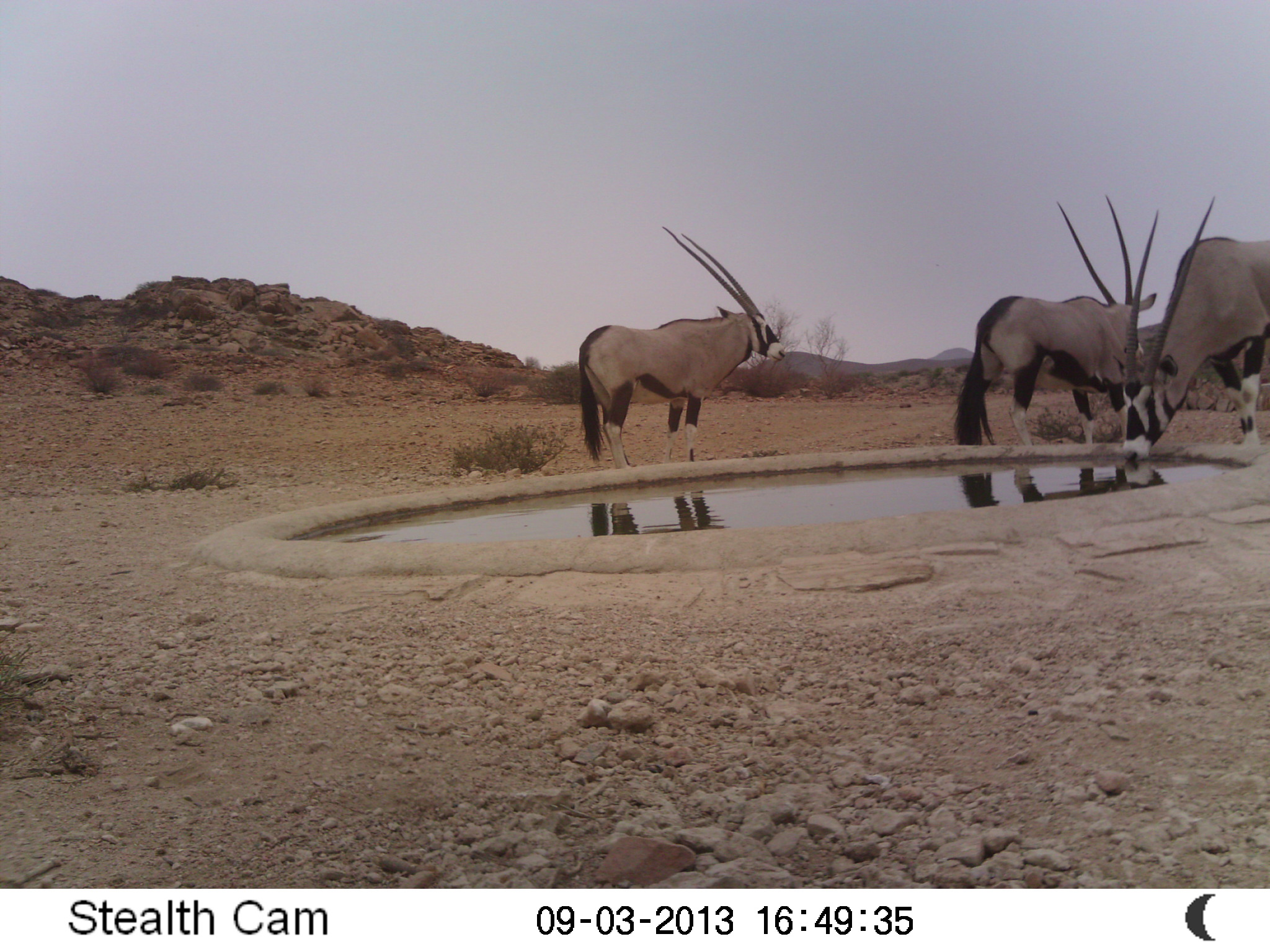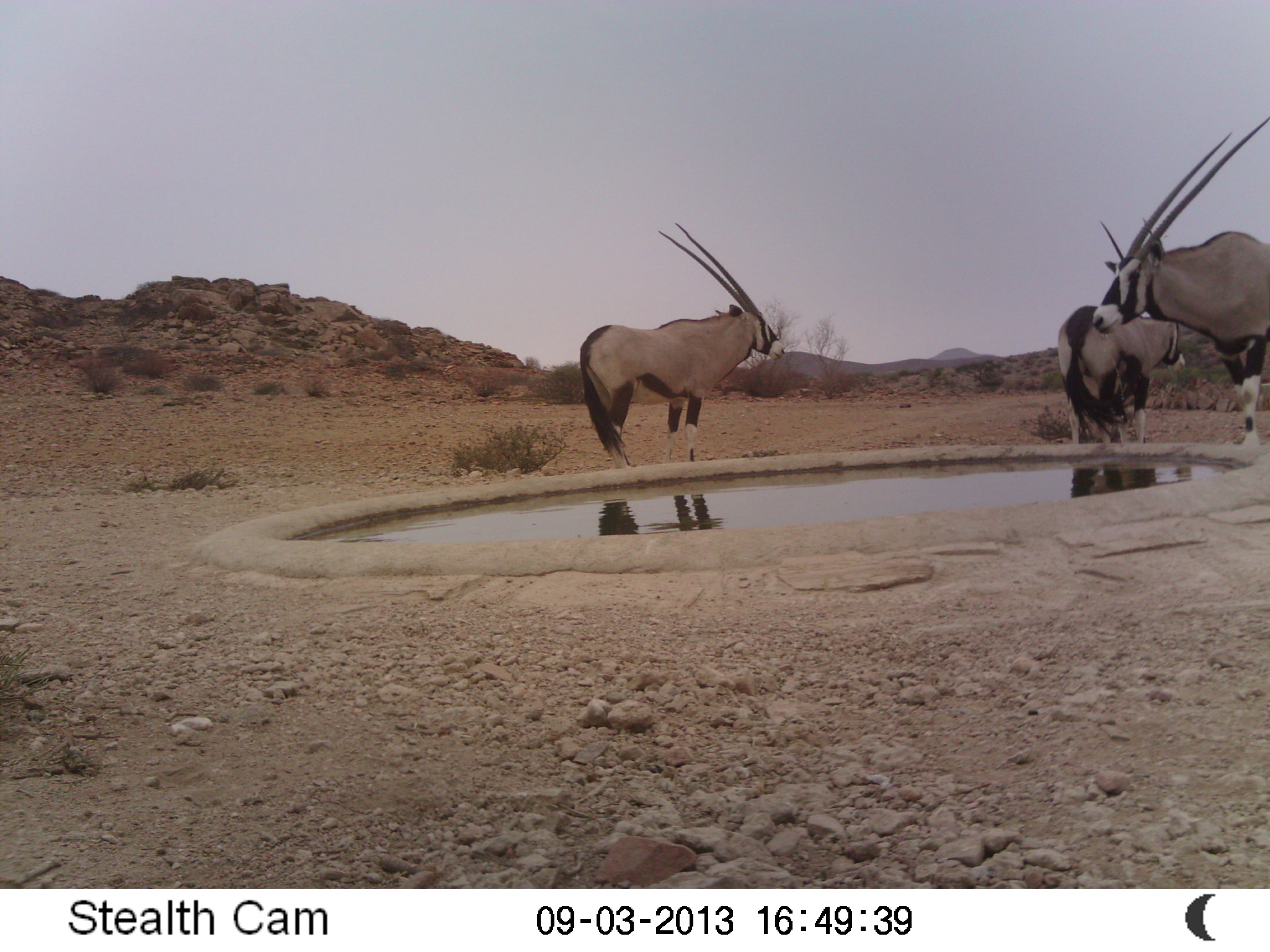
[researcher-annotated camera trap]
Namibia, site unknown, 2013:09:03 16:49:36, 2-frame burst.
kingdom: Animalia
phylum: Chordata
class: Mammalia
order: Artiodactyla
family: Bovidae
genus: Oryx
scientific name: Oryx gazella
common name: gemsbok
Oryx gazella (gemsbok).